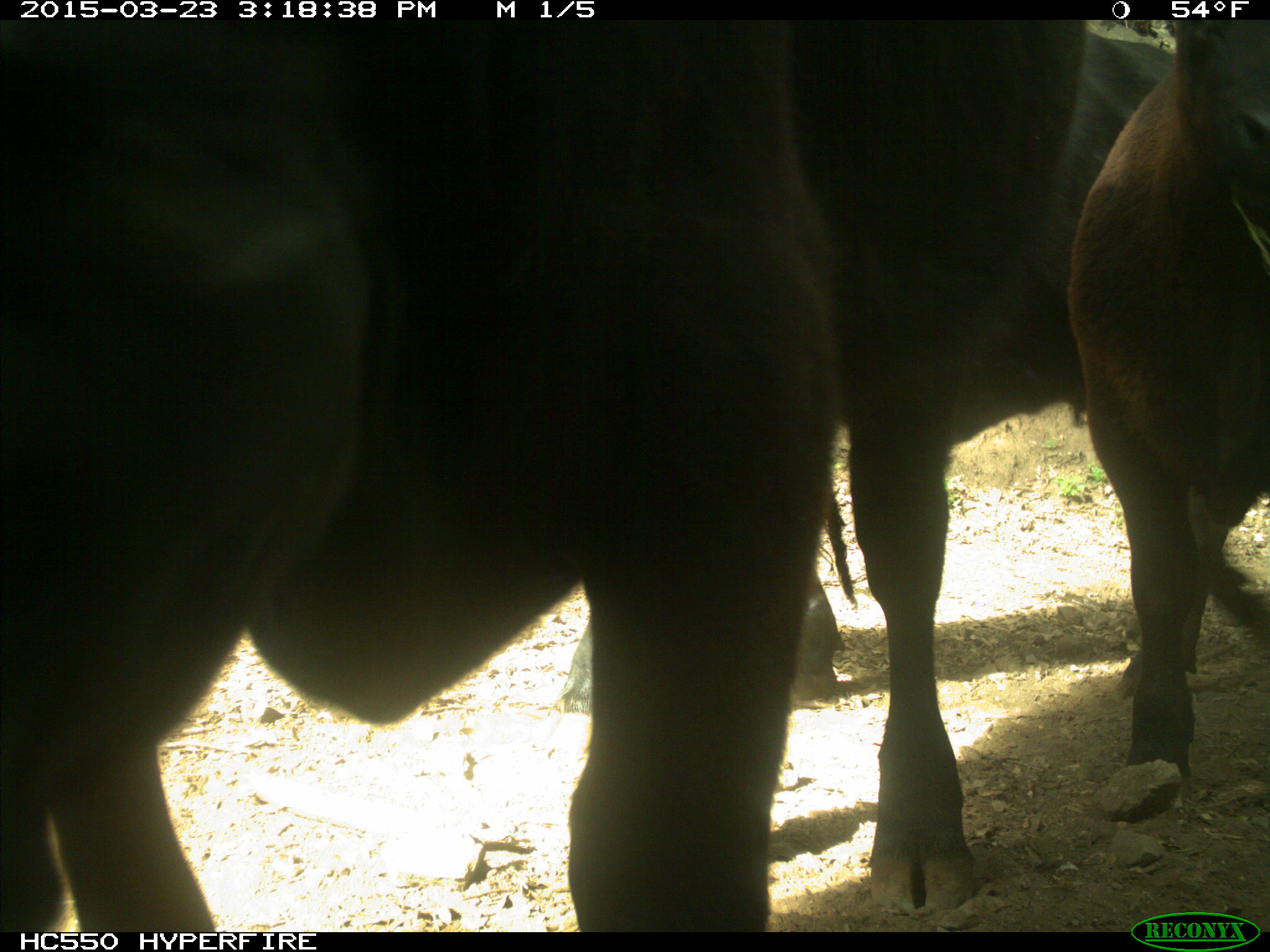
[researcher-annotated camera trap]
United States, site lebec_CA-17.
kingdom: Animalia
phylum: Chordata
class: Mammalia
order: Artiodactyla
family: Bovidae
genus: Bos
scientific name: Bos taurus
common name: domestic cow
Bos taurus (domestic cow).